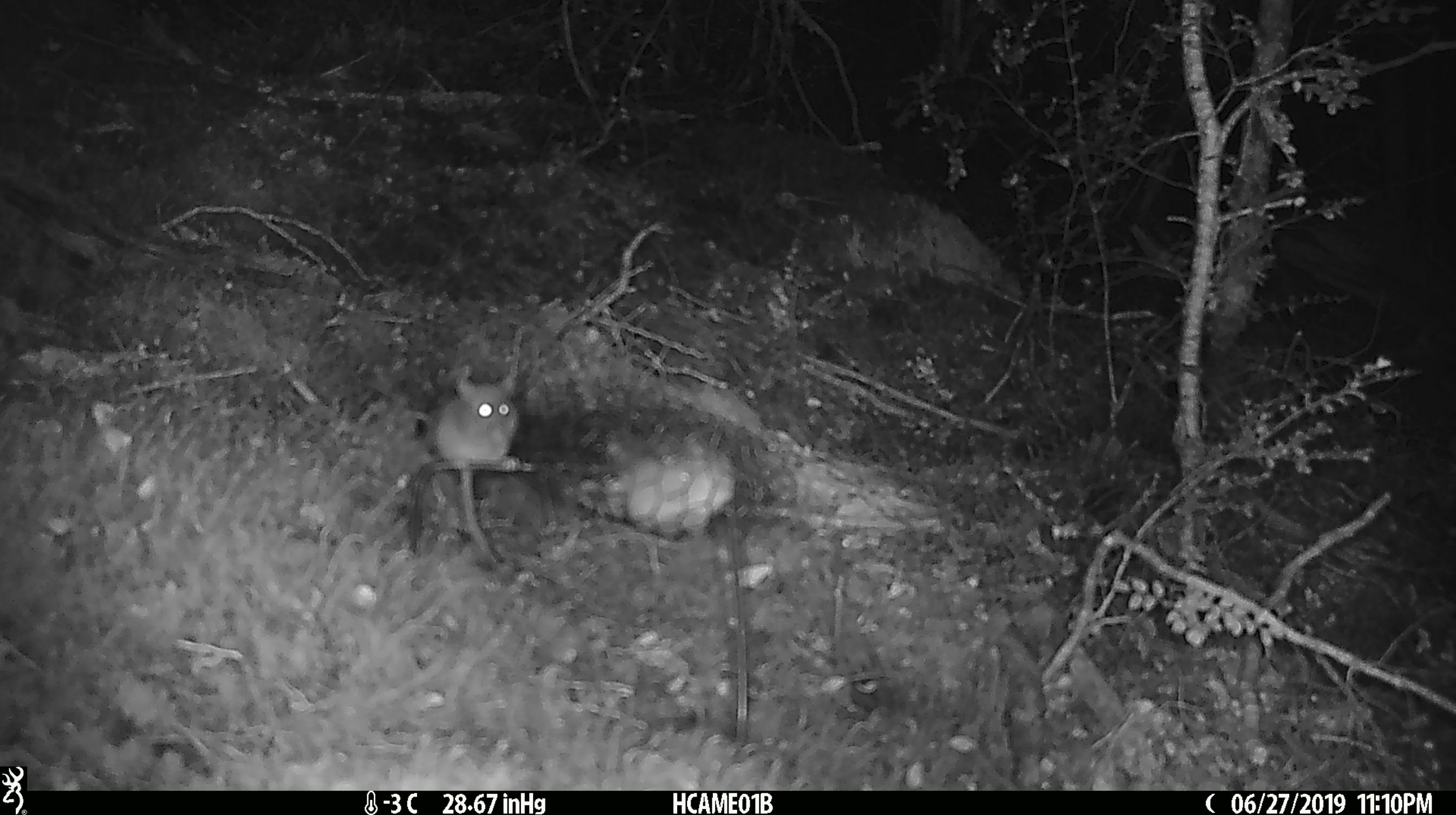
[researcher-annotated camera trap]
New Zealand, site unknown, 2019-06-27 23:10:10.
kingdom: Animalia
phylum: Chordata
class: Mammalia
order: Rodentia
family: Muridae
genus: Mus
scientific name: Mus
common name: mouse